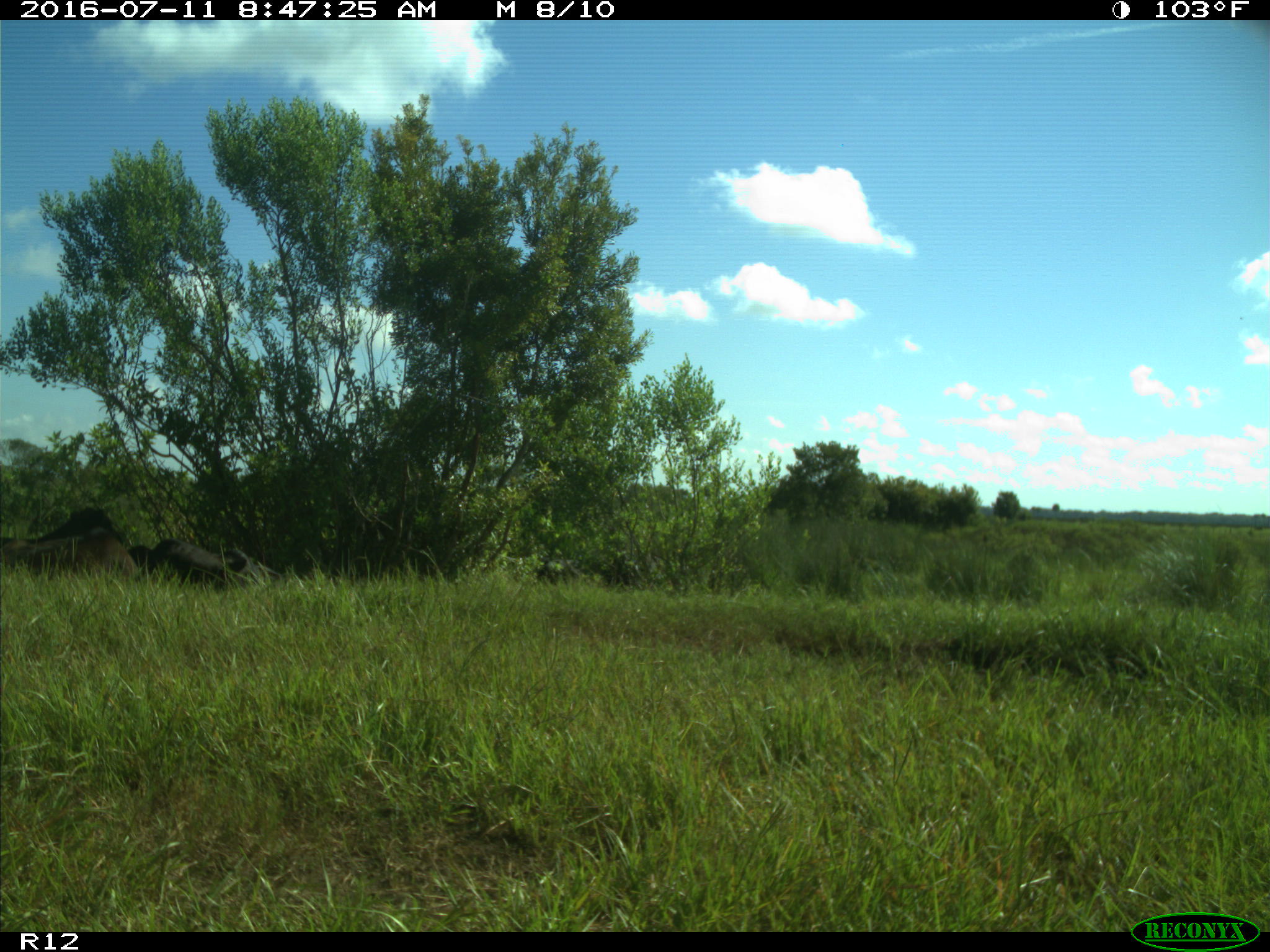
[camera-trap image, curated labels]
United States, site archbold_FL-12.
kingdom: Animalia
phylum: Chordata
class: Mammalia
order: Artiodactyla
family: Bovidae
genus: Bos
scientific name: Bos taurus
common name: domestic cow